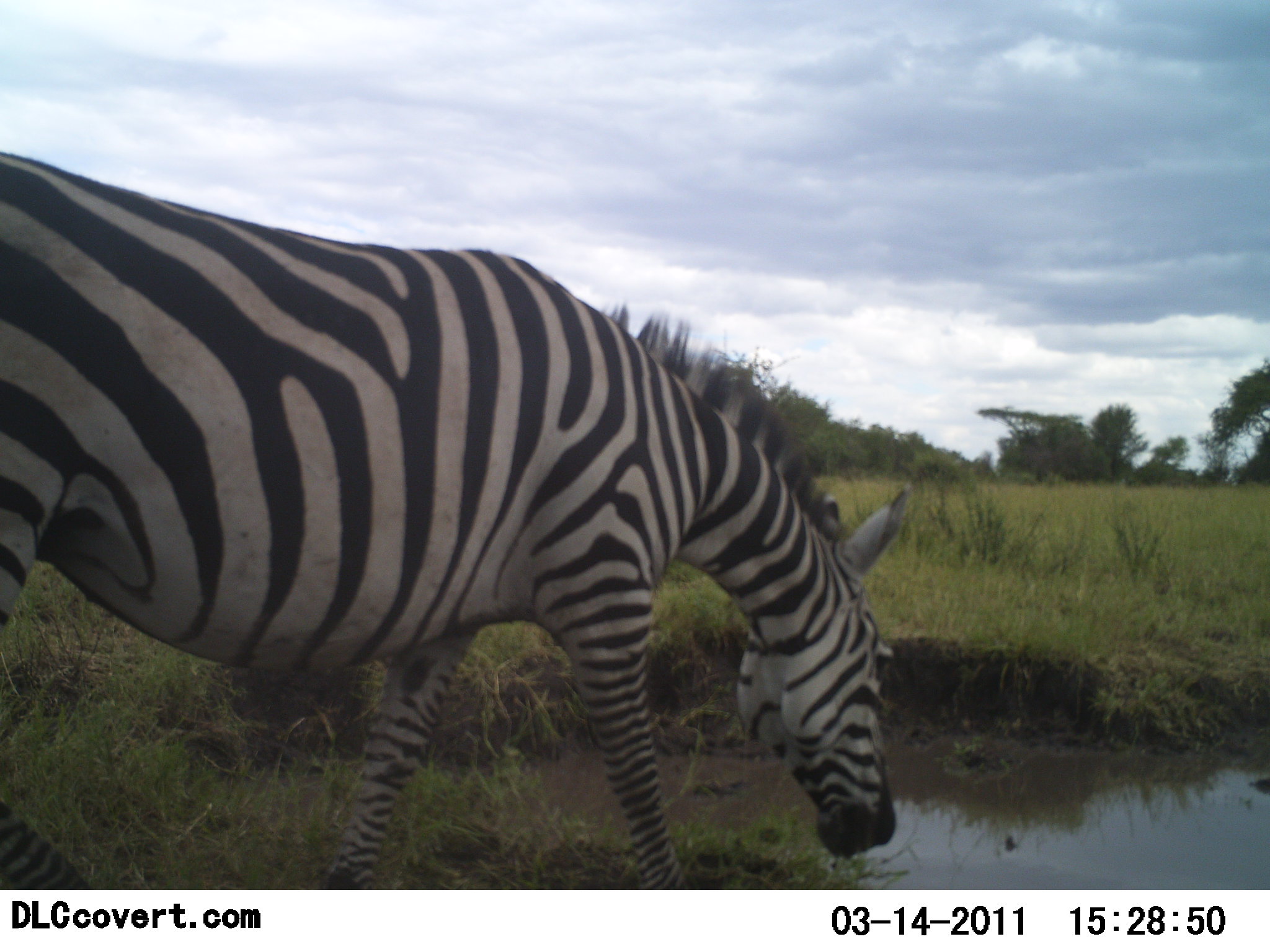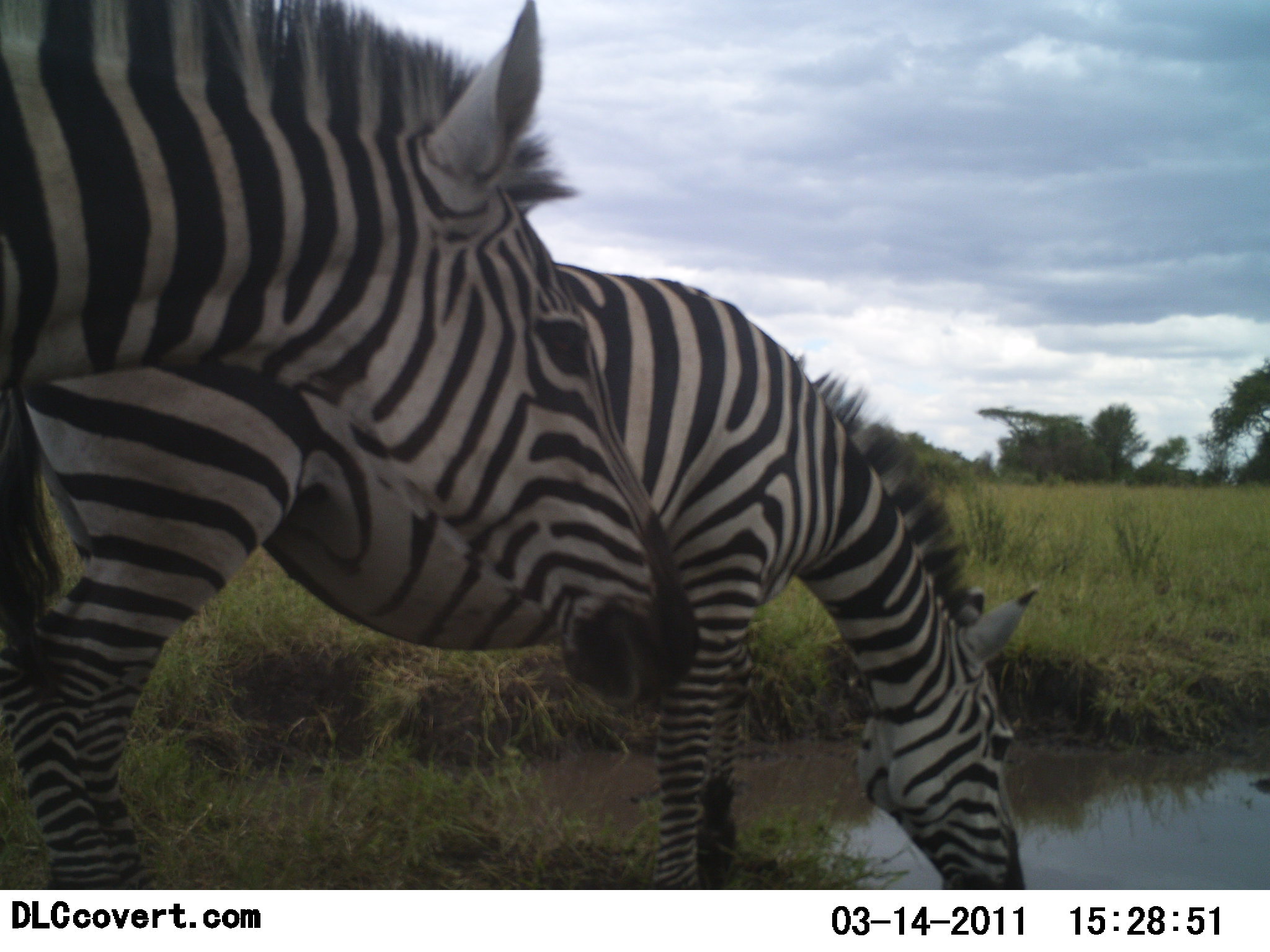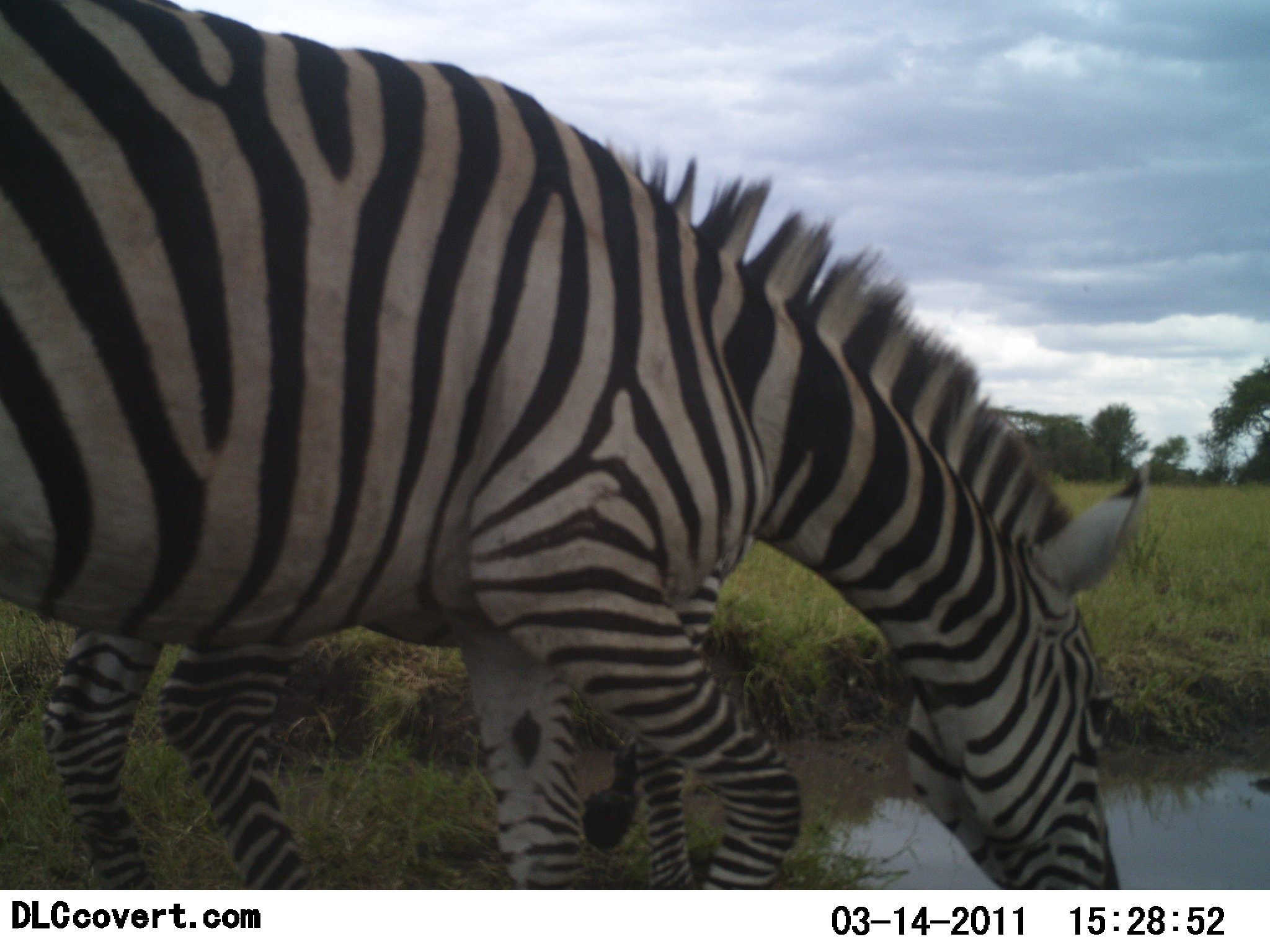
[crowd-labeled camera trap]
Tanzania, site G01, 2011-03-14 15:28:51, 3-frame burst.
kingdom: Animalia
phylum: Chordata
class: Mammalia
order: Perissodactyla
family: Equidae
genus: Equus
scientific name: Equus quagga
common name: plains zebra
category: zebra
Zebra (plains zebra) (Equus quagga), count 2. Behavior (volunteer vote fractions): standing 30%, resting 0%, moving 30%, interacting 0%. Young present (vote fraction): 0%. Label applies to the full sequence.